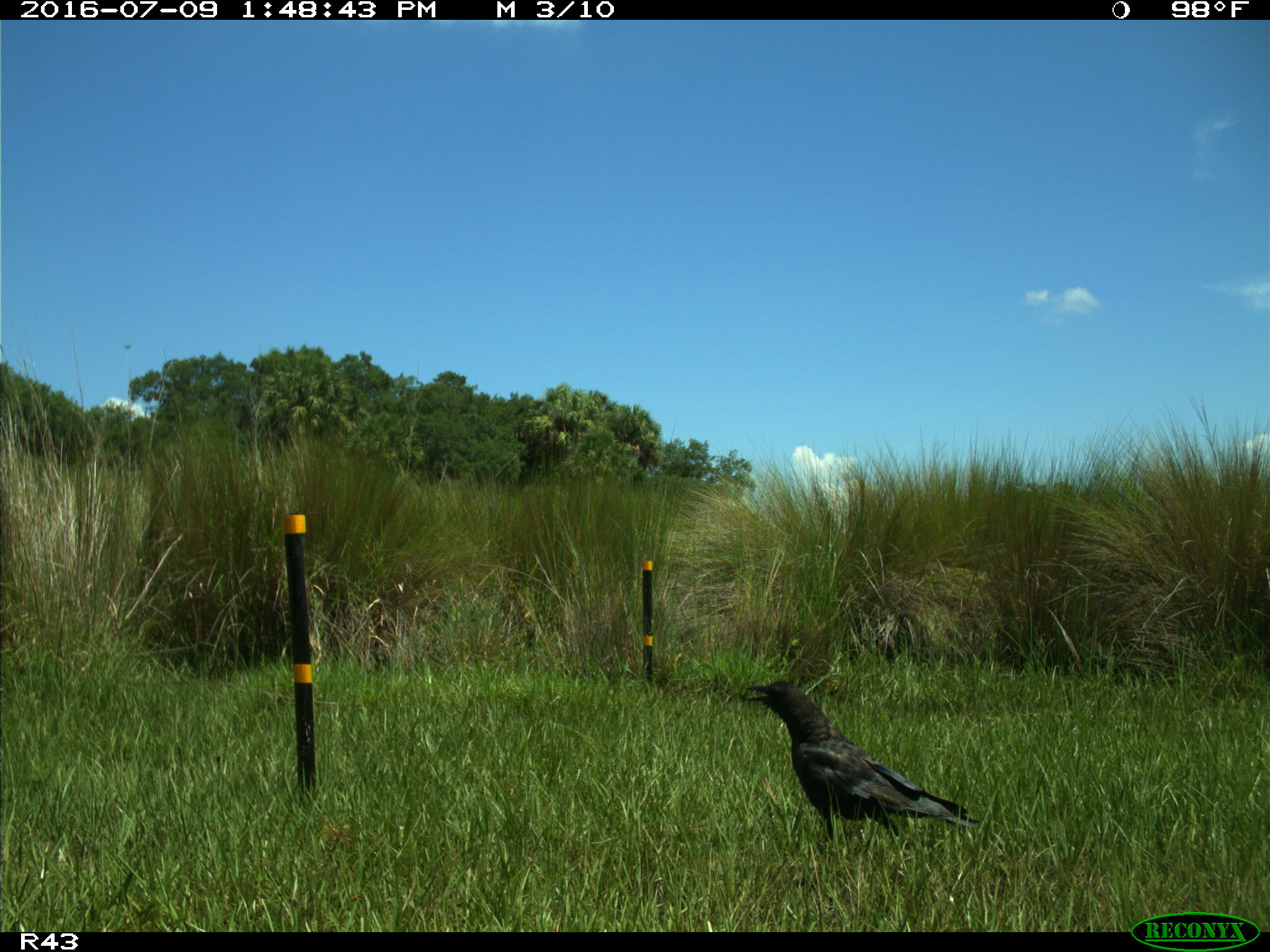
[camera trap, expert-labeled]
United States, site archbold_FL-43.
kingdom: Animalia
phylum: Chordata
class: Aves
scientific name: Aves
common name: birds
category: unidentified bird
Unidentified bird (birds) (Aves).